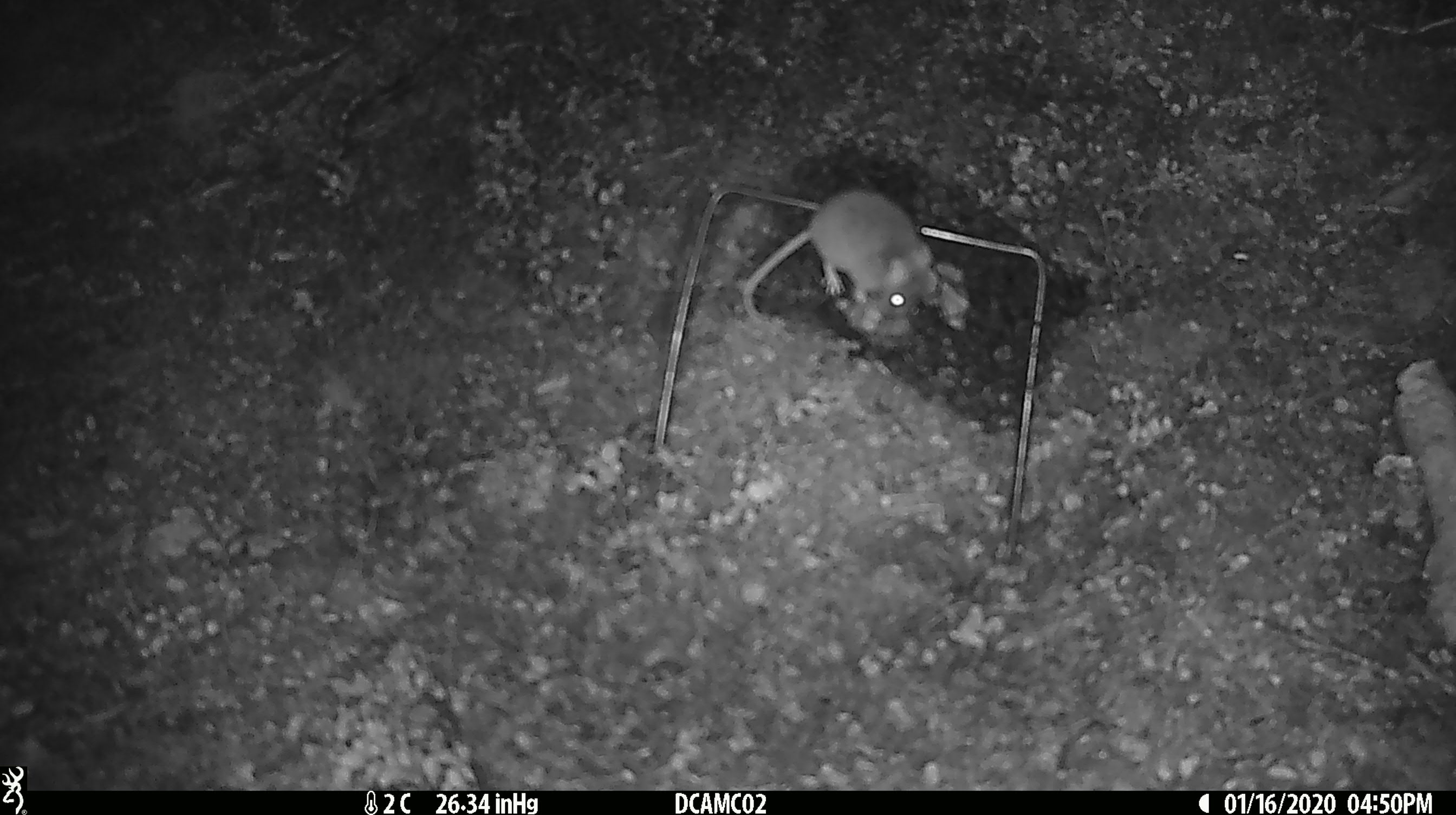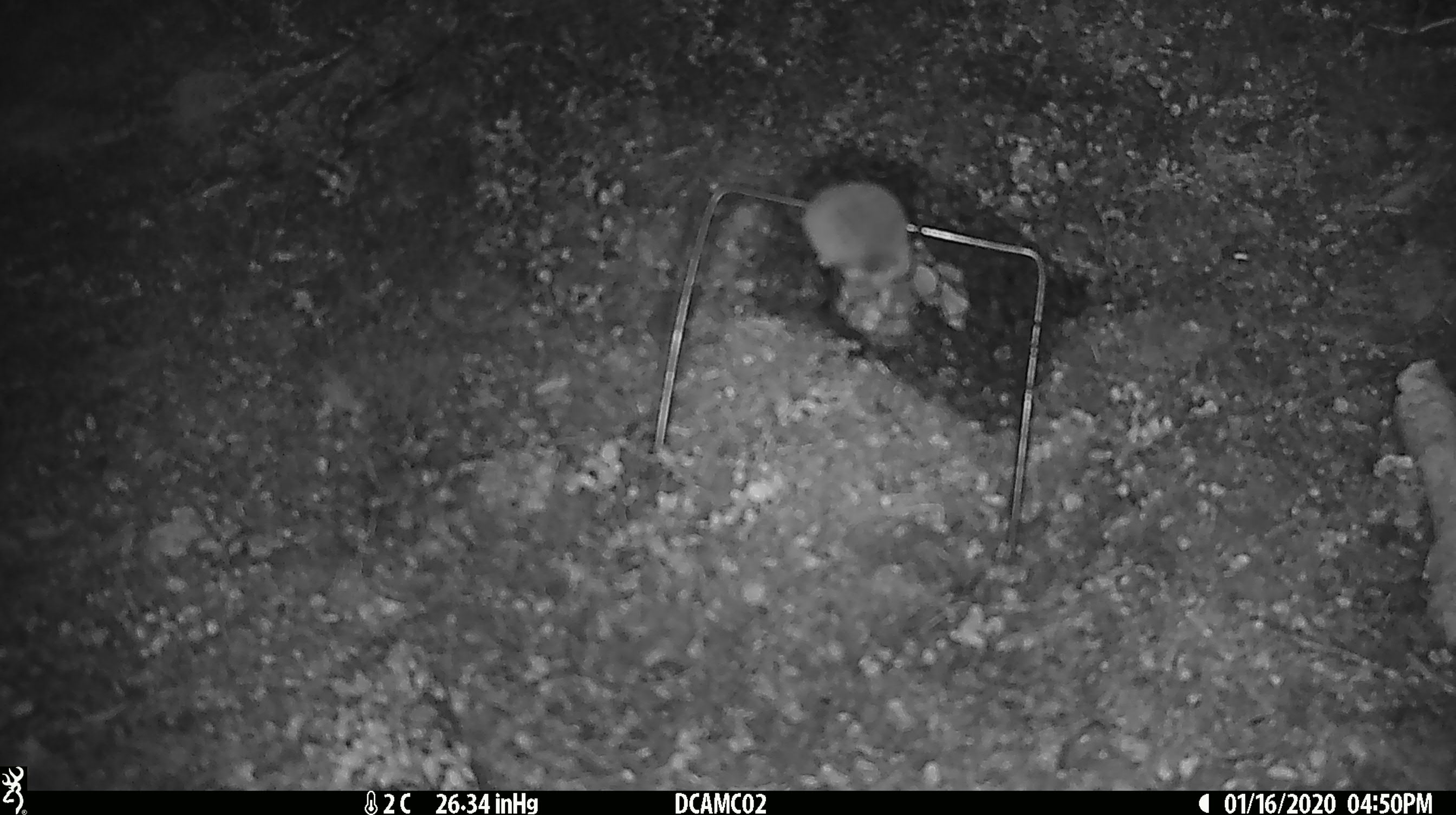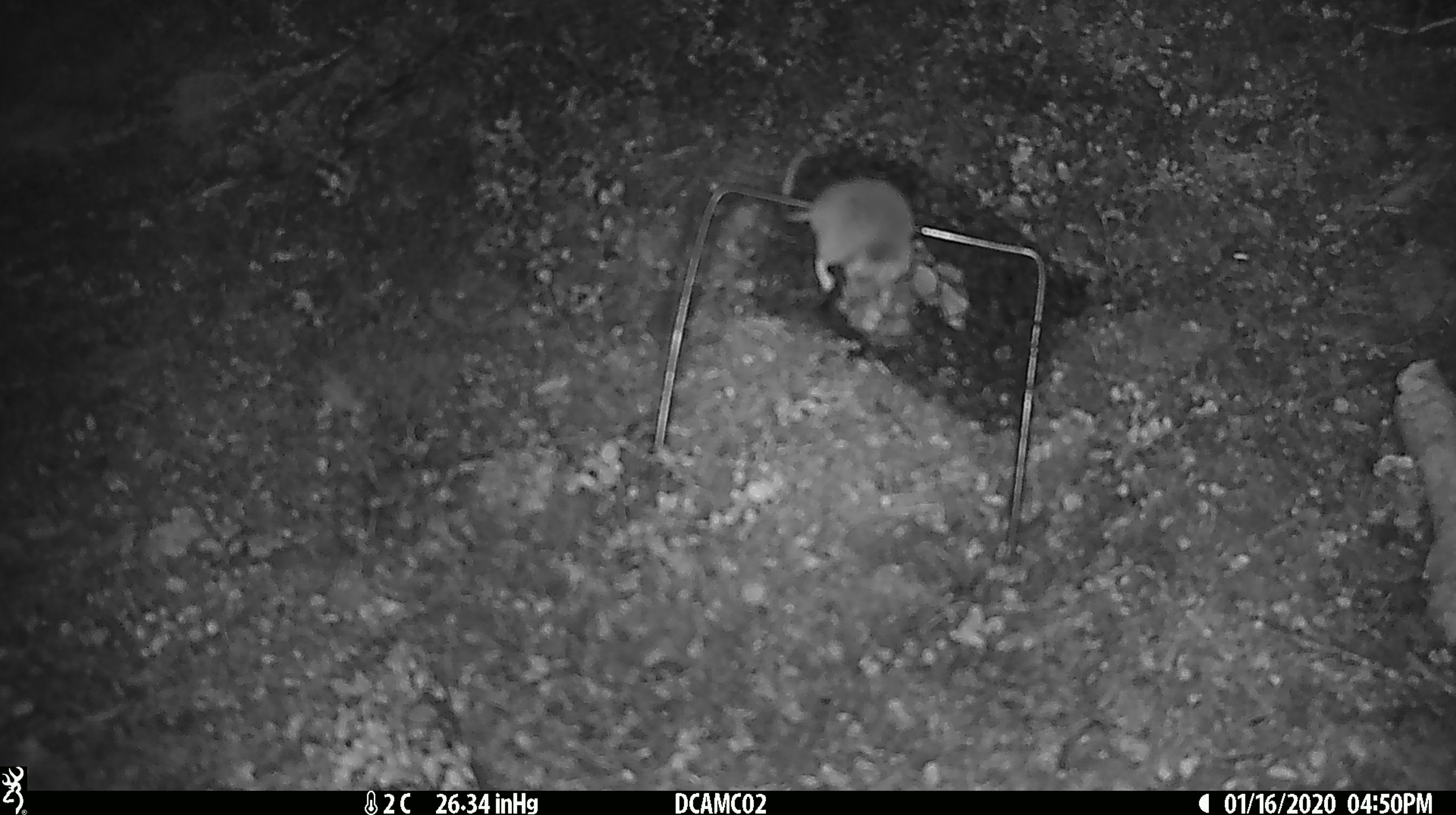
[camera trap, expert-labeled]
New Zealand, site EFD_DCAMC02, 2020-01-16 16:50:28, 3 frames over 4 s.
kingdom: Animalia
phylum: Chordata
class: Mammalia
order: Rodentia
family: Muridae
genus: Mus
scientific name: Mus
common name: mouse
Mouse (Mus).